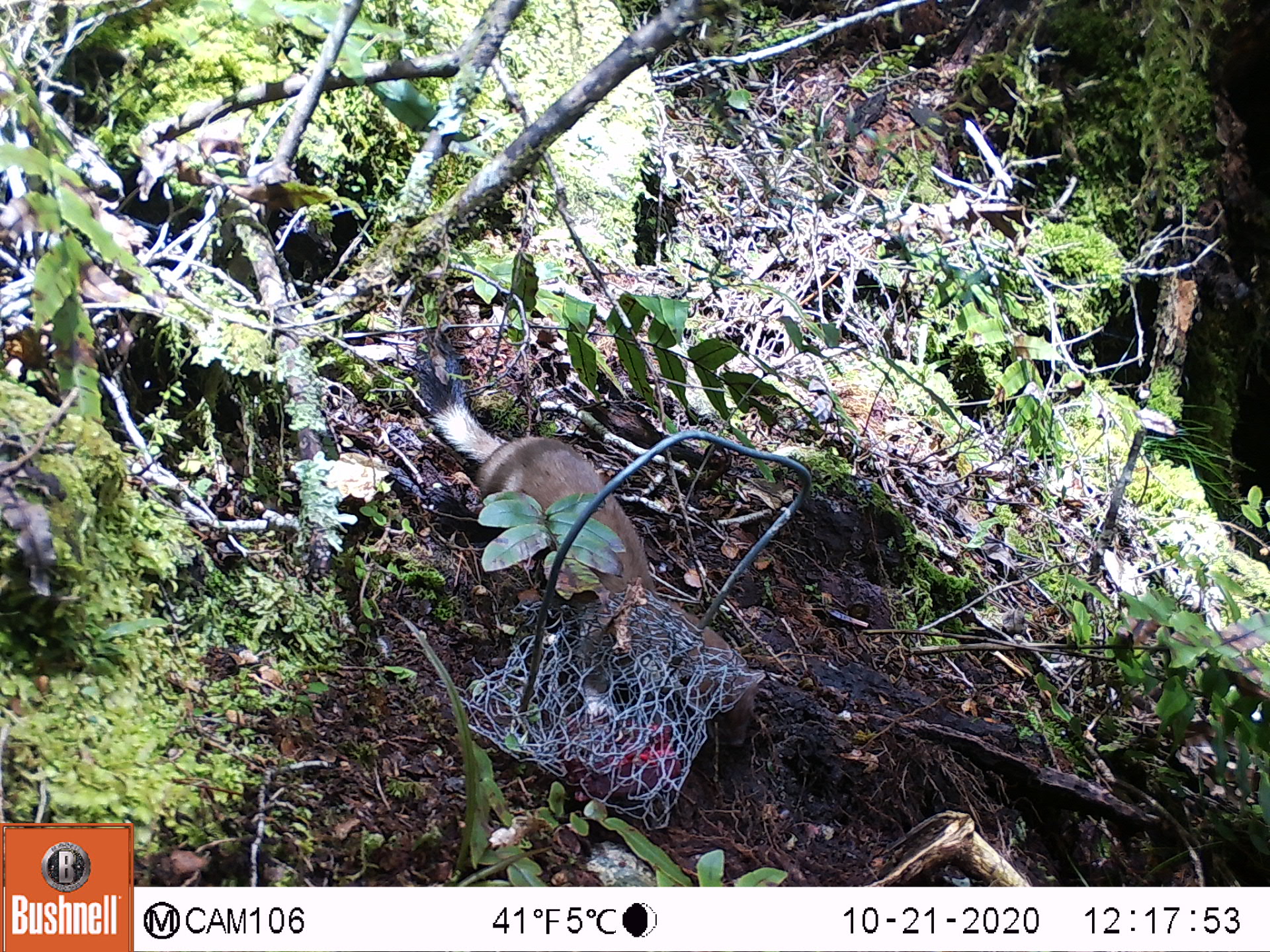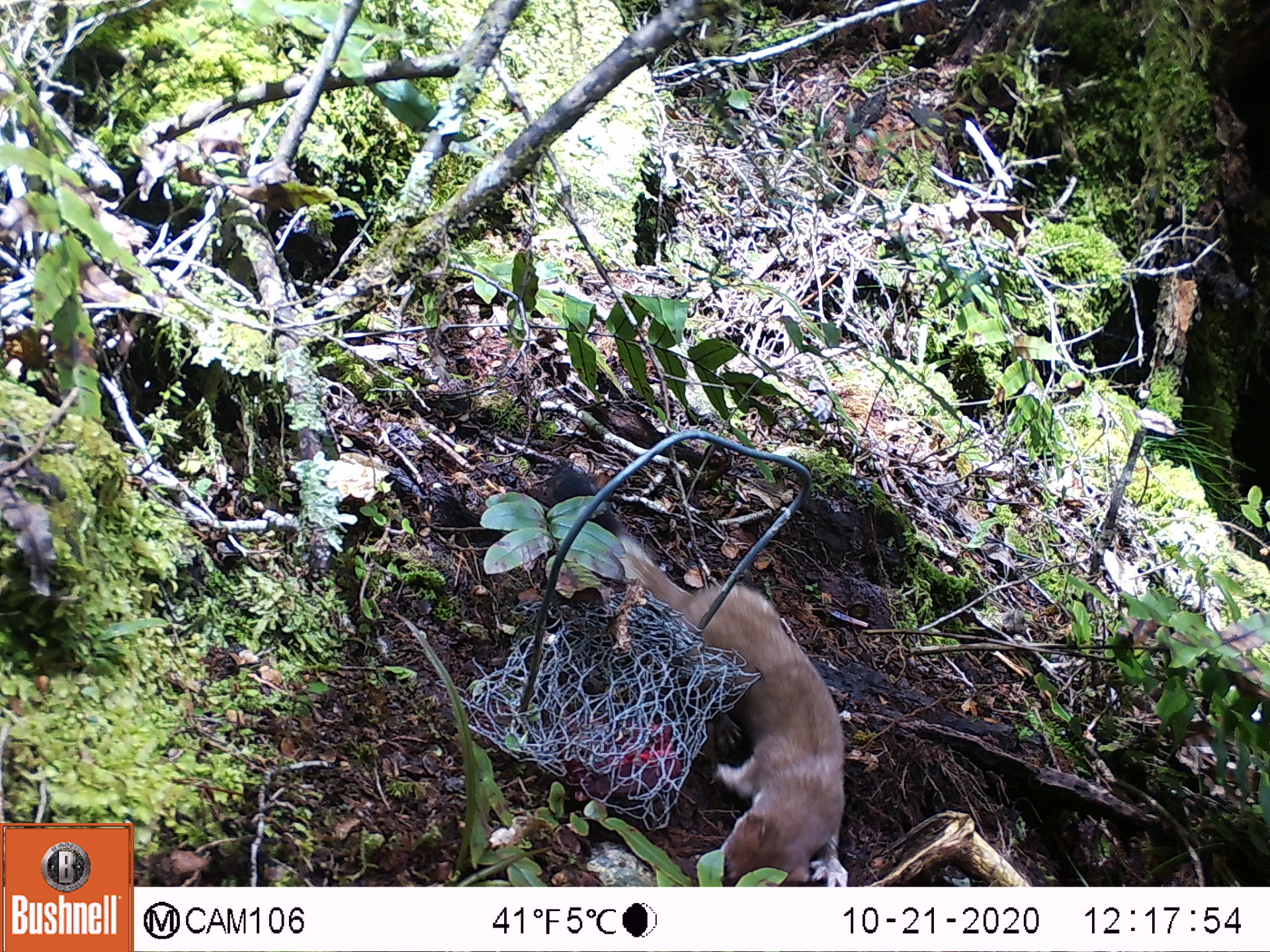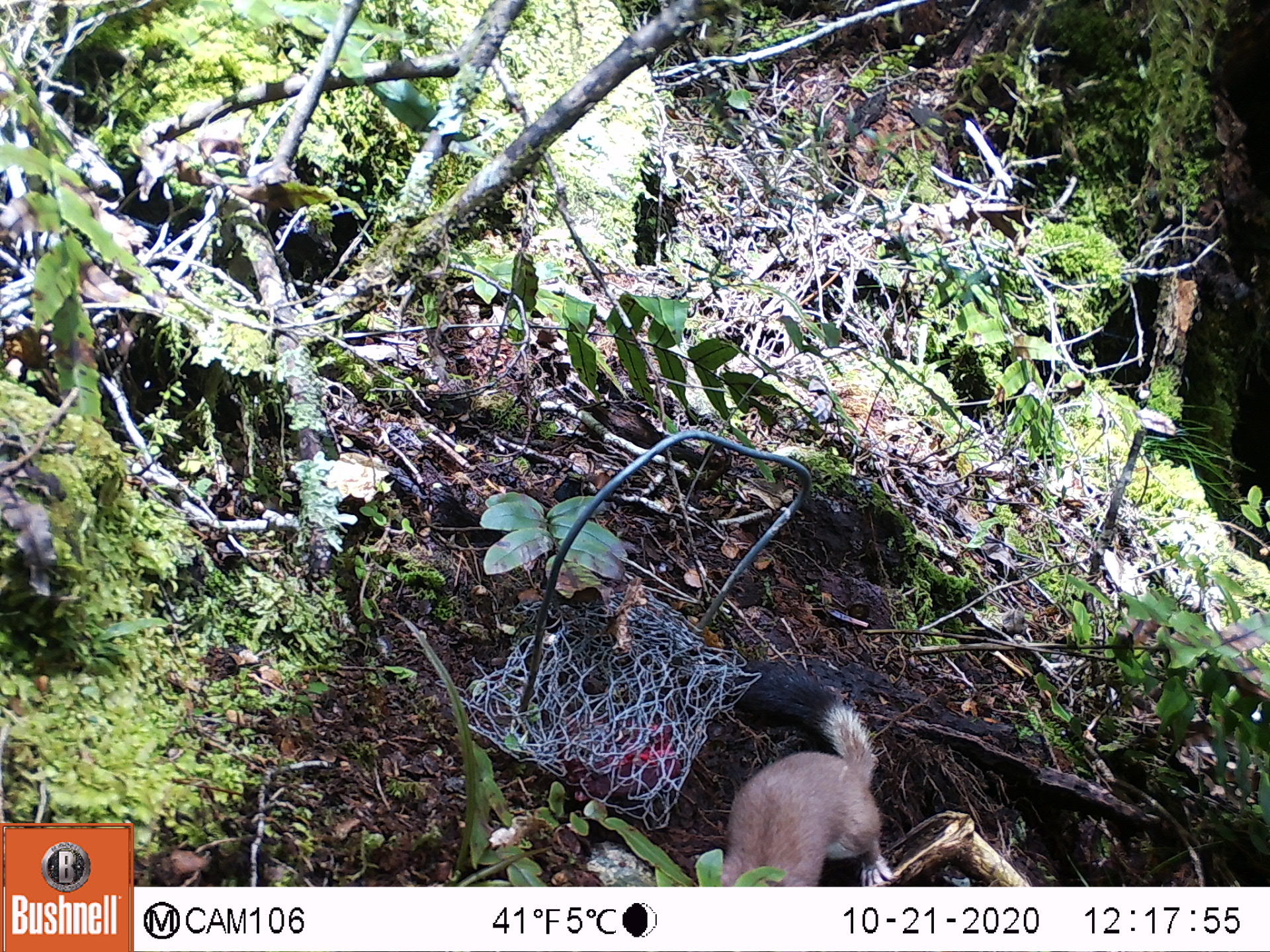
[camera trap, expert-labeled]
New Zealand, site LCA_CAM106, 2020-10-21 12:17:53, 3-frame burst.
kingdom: Animalia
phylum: Chordata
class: Mammalia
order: Carnivora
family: Mustelidae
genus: Mustela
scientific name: Mustela erminea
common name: stoat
Stoat (Mustela erminea).